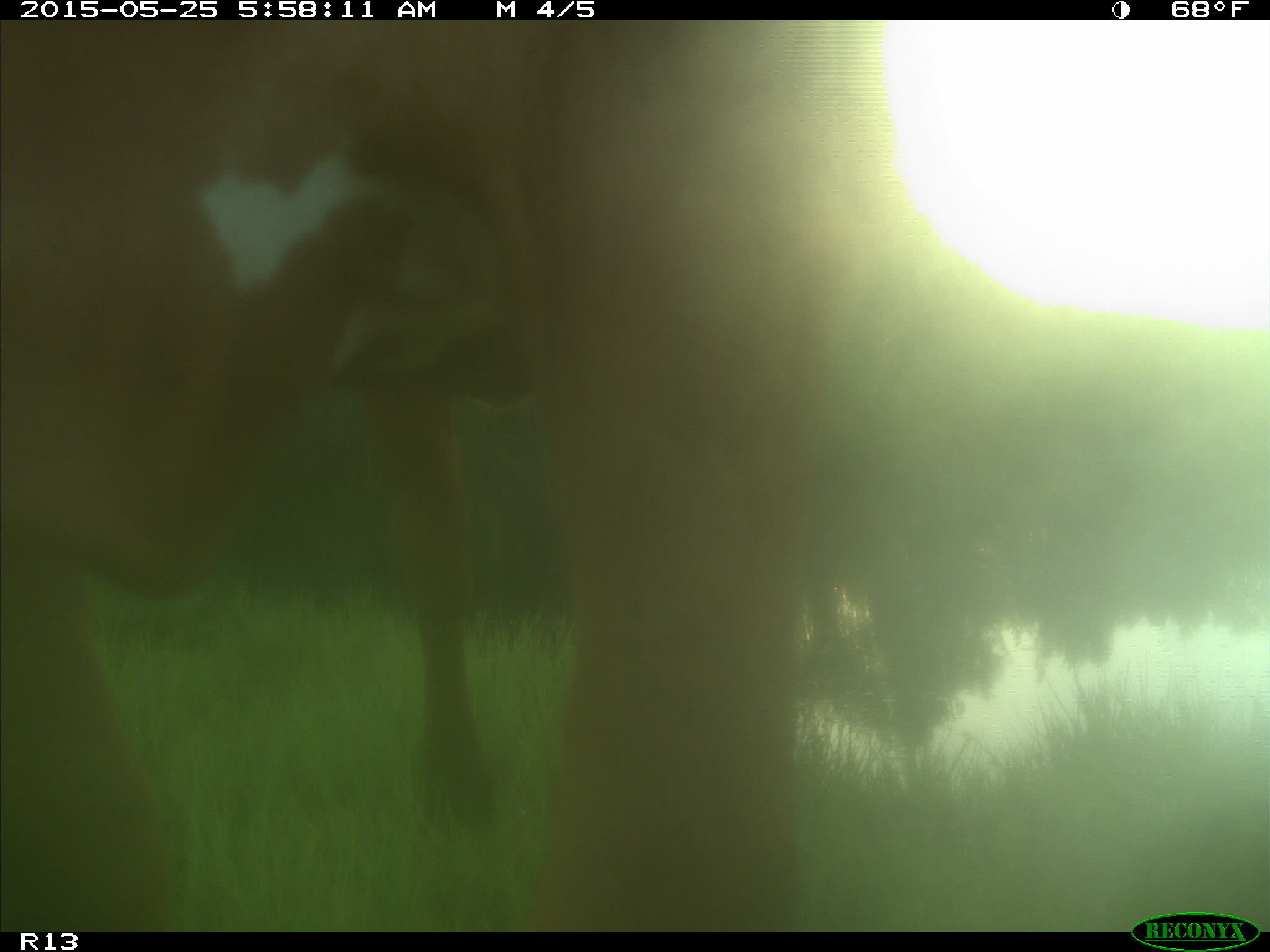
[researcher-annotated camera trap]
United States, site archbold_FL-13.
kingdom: Animalia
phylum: Chordata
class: Mammalia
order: Artiodactyla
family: Bovidae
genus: Bos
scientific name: Bos taurus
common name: domestic cow